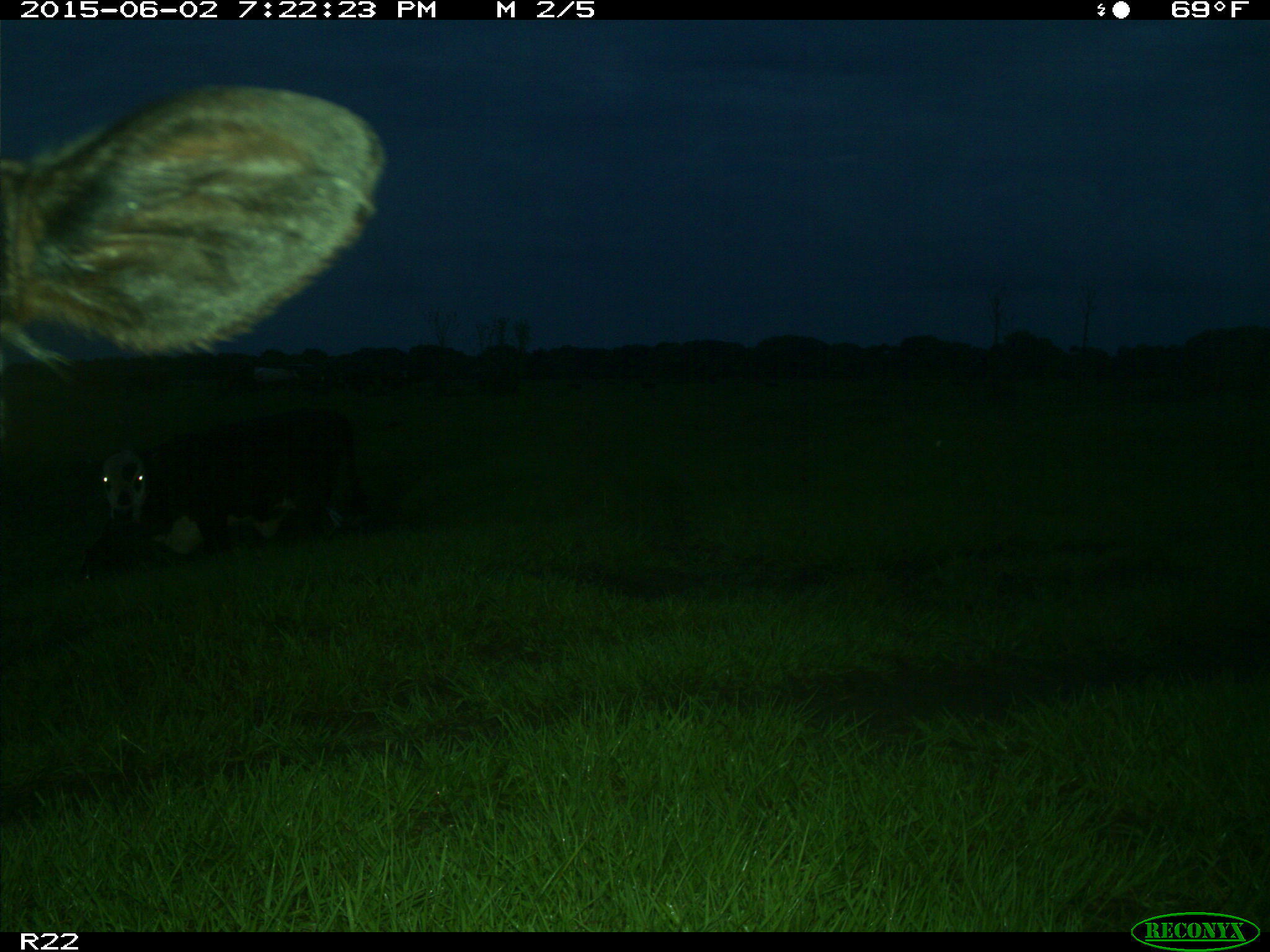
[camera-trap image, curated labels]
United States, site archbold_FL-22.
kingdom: Animalia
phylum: Chordata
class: Mammalia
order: Artiodactyla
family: Bovidae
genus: Bos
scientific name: Bos taurus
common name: domestic cow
Bos taurus (domestic cow).